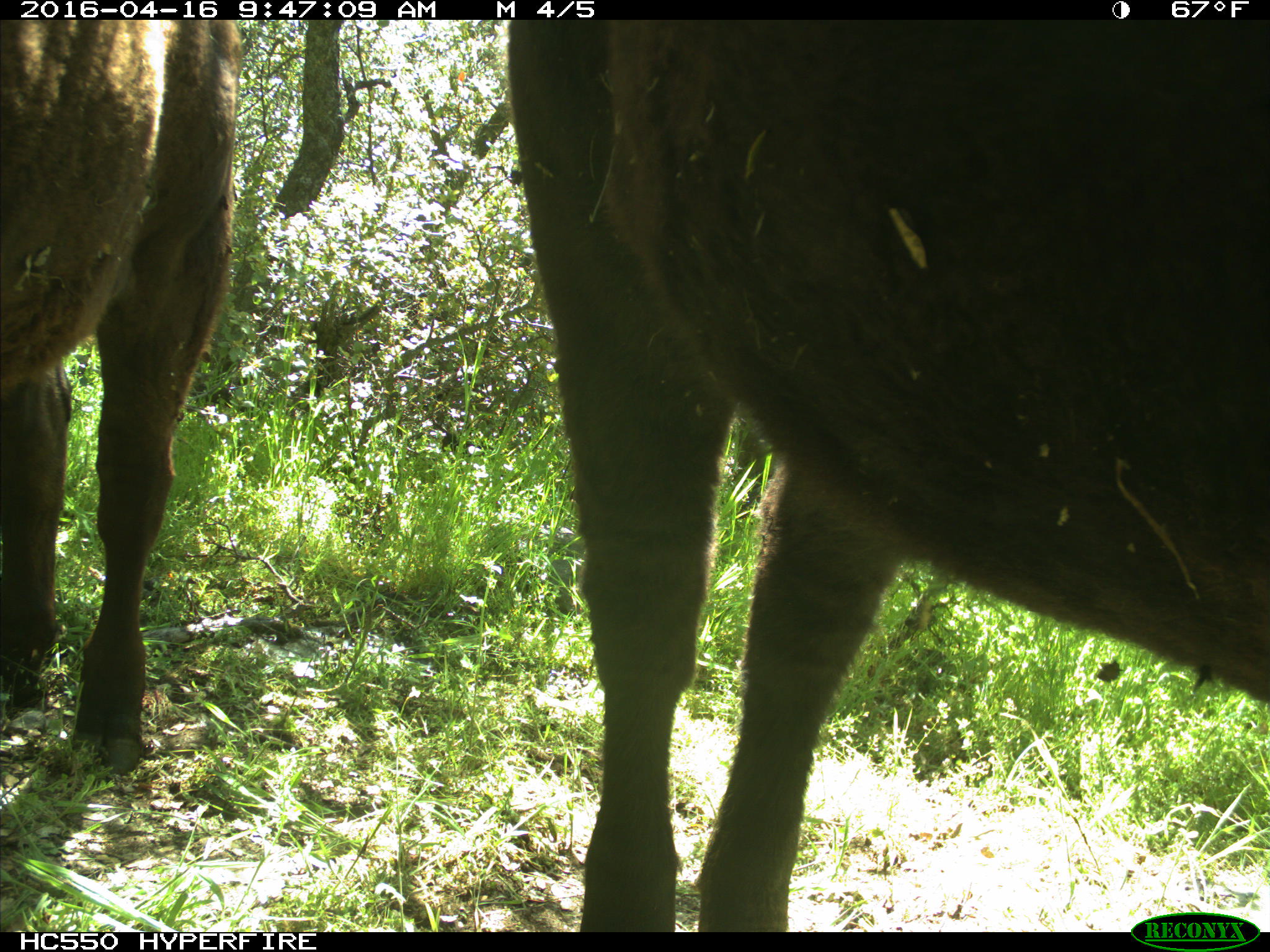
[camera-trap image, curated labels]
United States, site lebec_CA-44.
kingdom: Animalia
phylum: Chordata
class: Mammalia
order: Artiodactyla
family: Bovidae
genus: Bos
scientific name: Bos taurus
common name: domestic cow